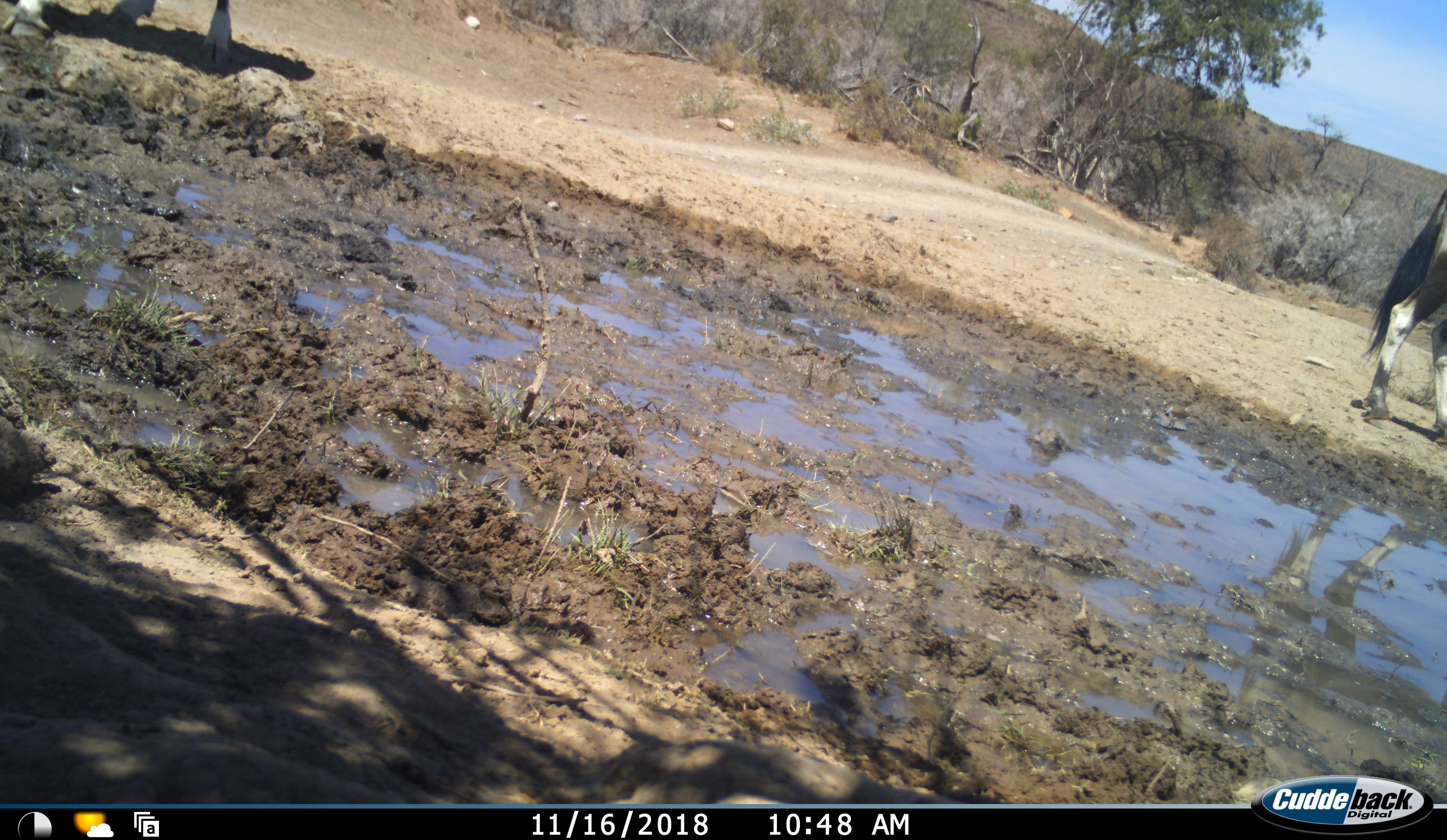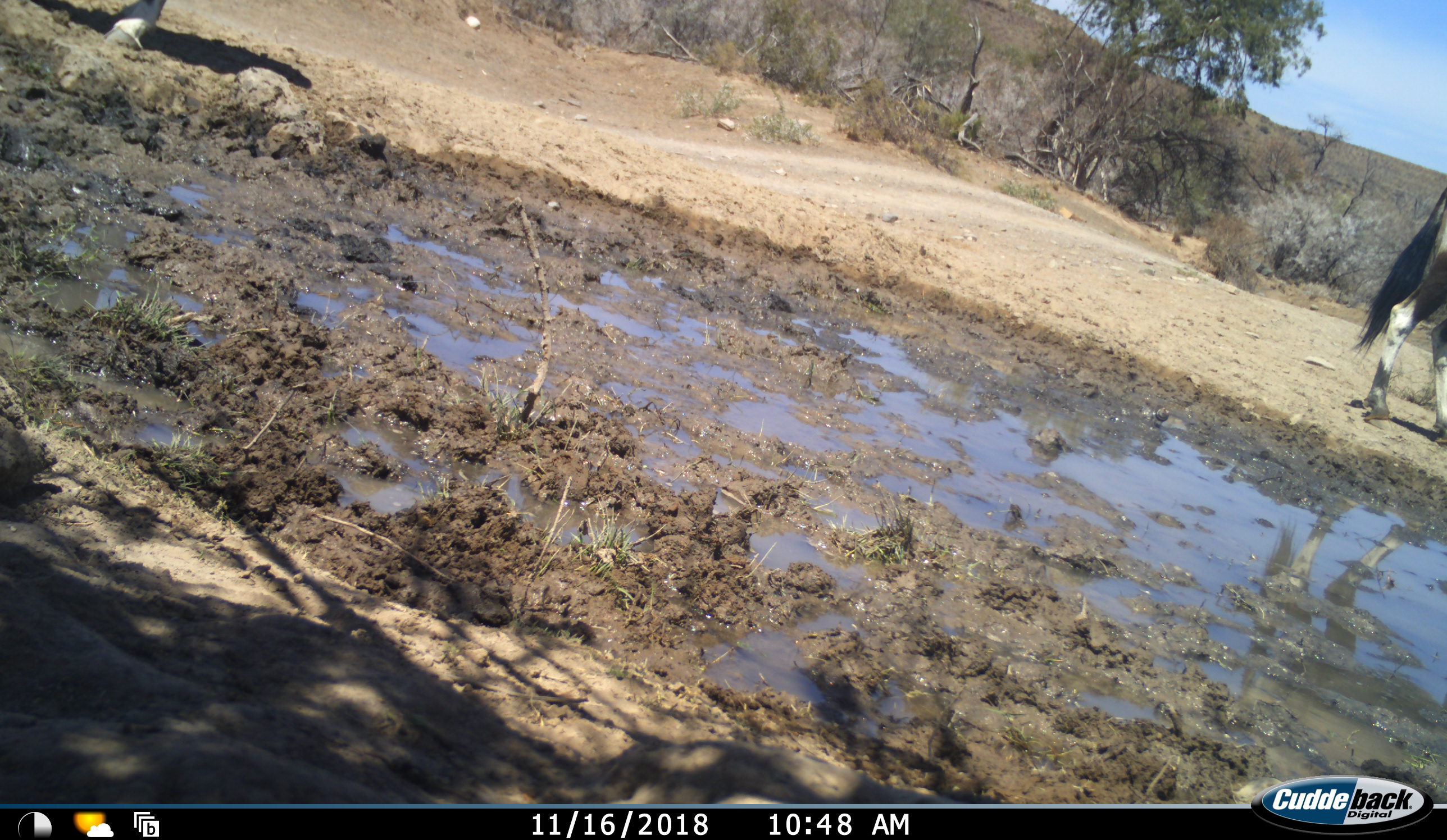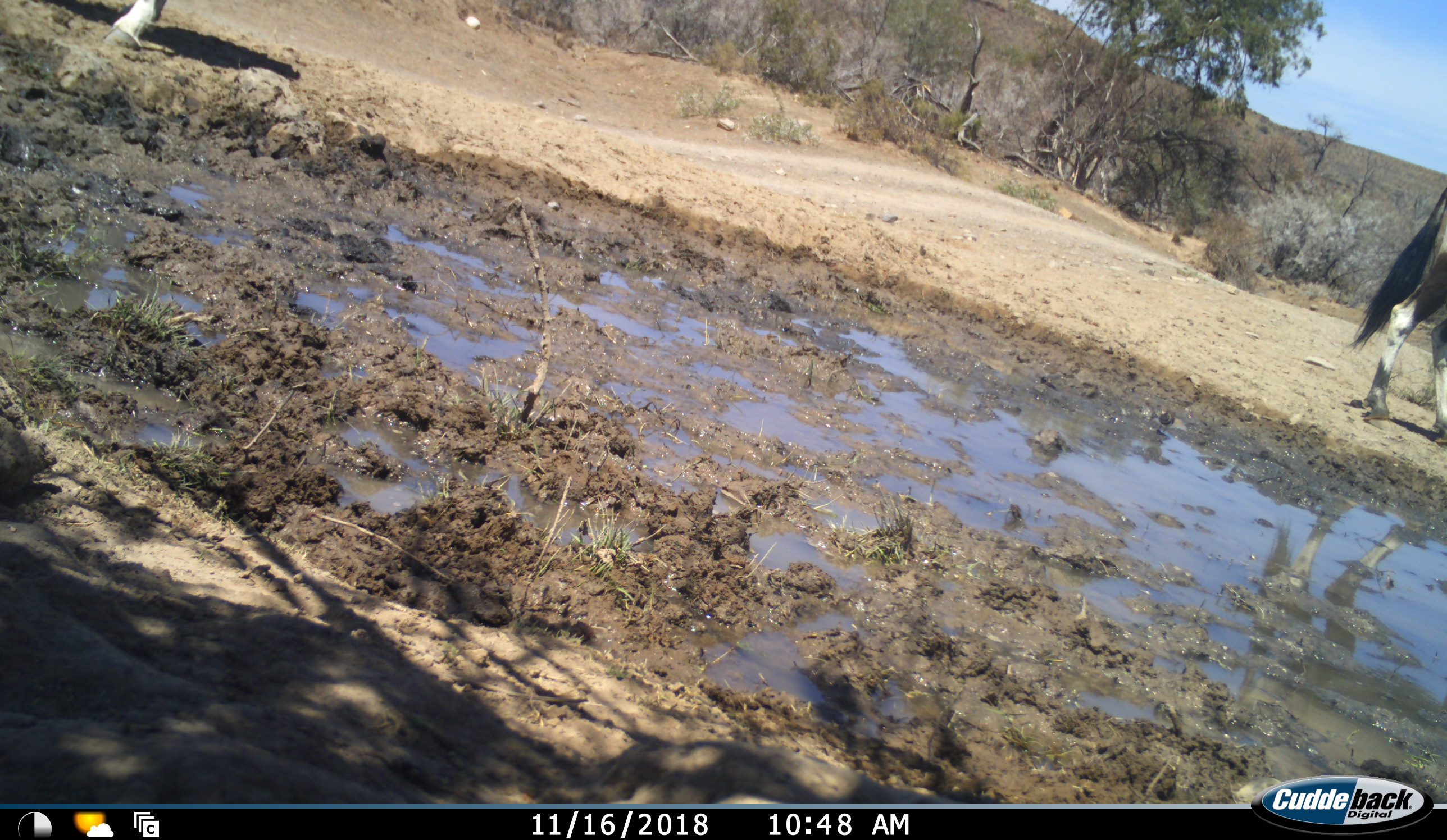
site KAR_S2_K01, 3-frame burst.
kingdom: Animalia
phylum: Chordata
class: Mammalia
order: Artiodactyla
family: Bovidae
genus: Oryx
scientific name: Oryx gazella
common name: gemsbok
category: oryx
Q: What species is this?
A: Oryx (gemsbok) (Oryx gazella).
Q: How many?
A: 2.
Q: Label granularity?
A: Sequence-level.